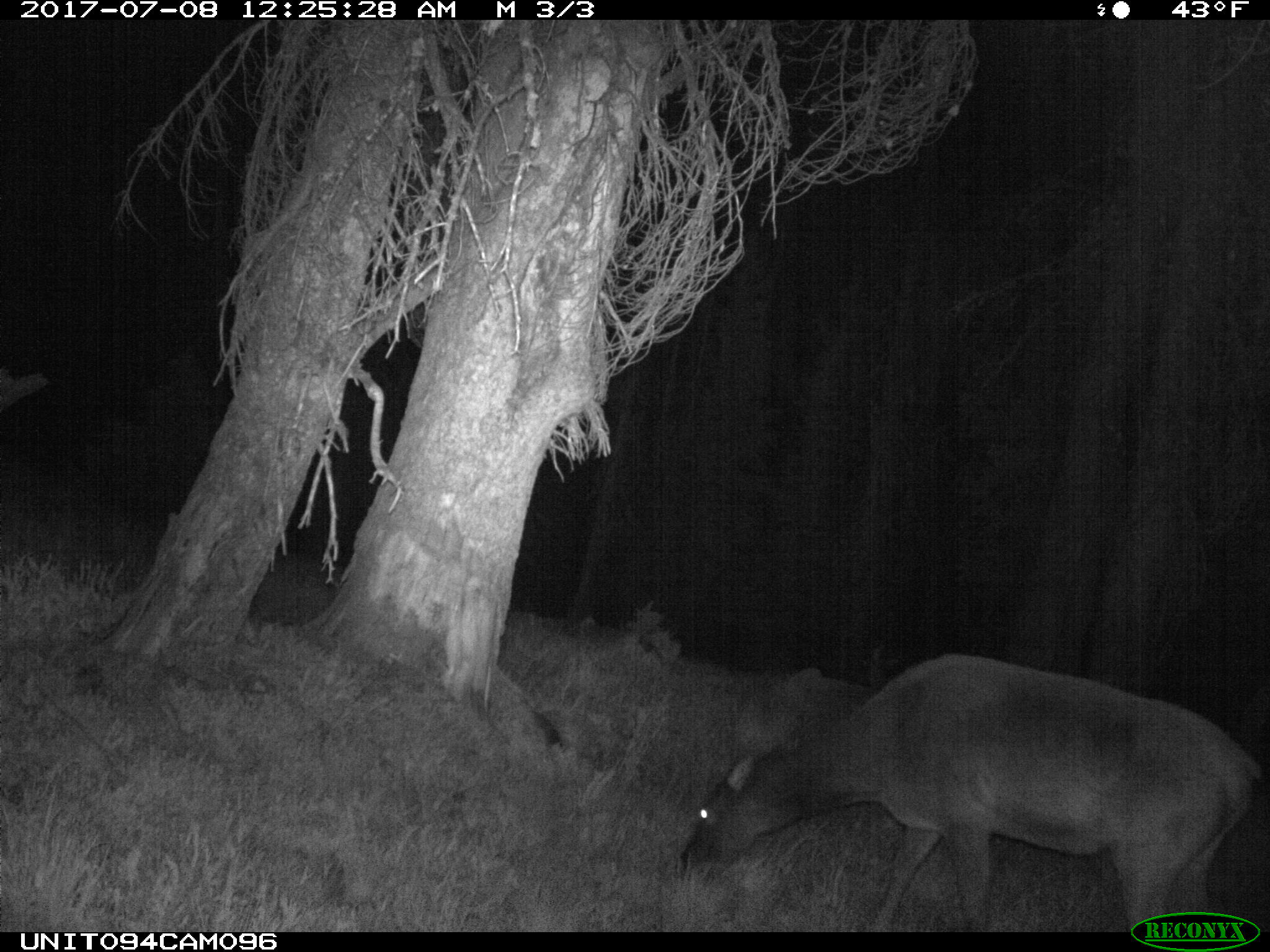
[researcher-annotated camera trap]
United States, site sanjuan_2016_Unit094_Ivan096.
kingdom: Animalia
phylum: Chordata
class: Mammalia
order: Artiodactyla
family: Cervidae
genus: Cervus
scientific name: Cervus elaphus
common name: red deer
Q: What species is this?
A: Cervus elaphus (red deer).